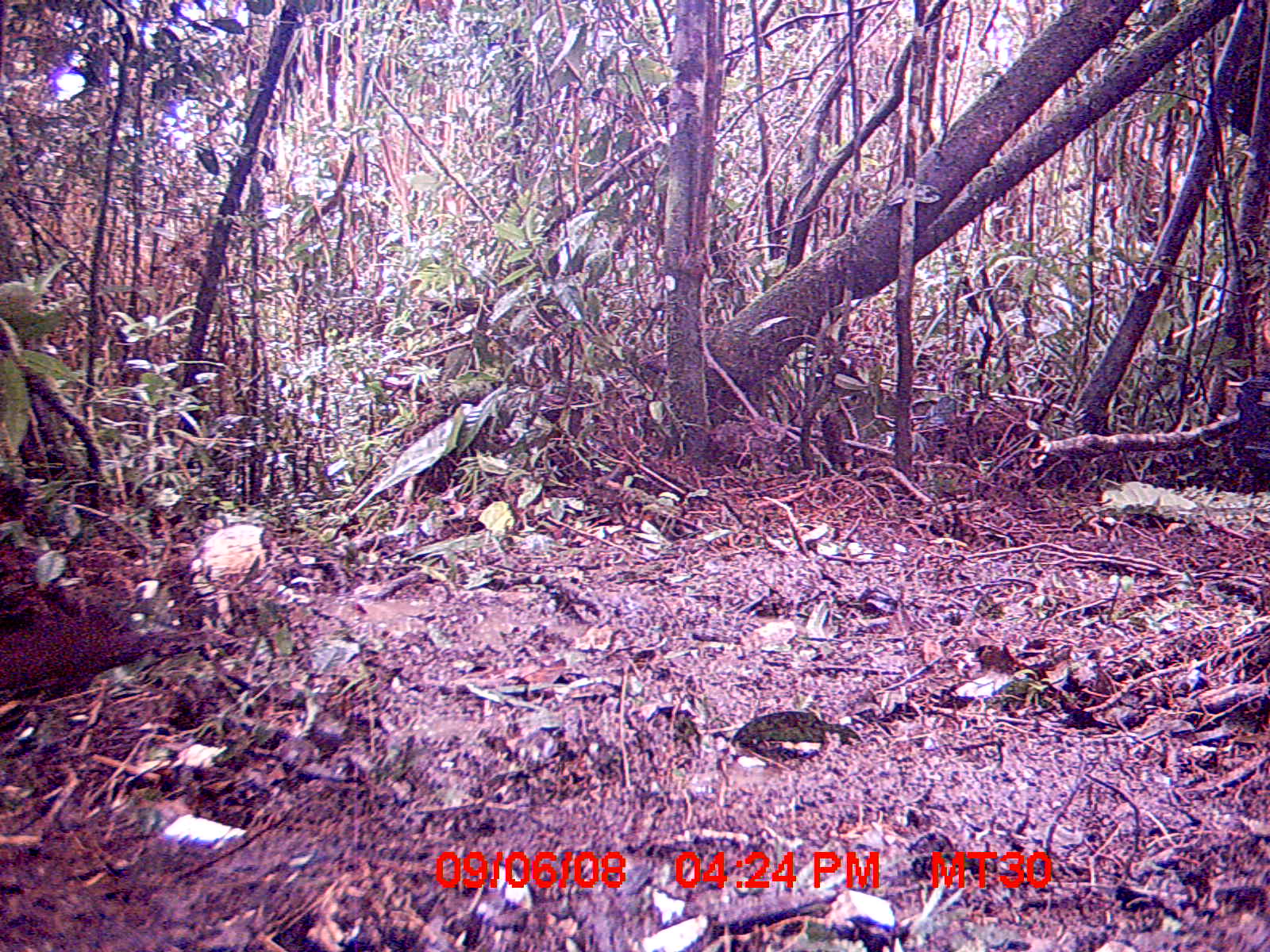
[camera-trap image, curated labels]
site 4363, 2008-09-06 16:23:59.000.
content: unidentified animal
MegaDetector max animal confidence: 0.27